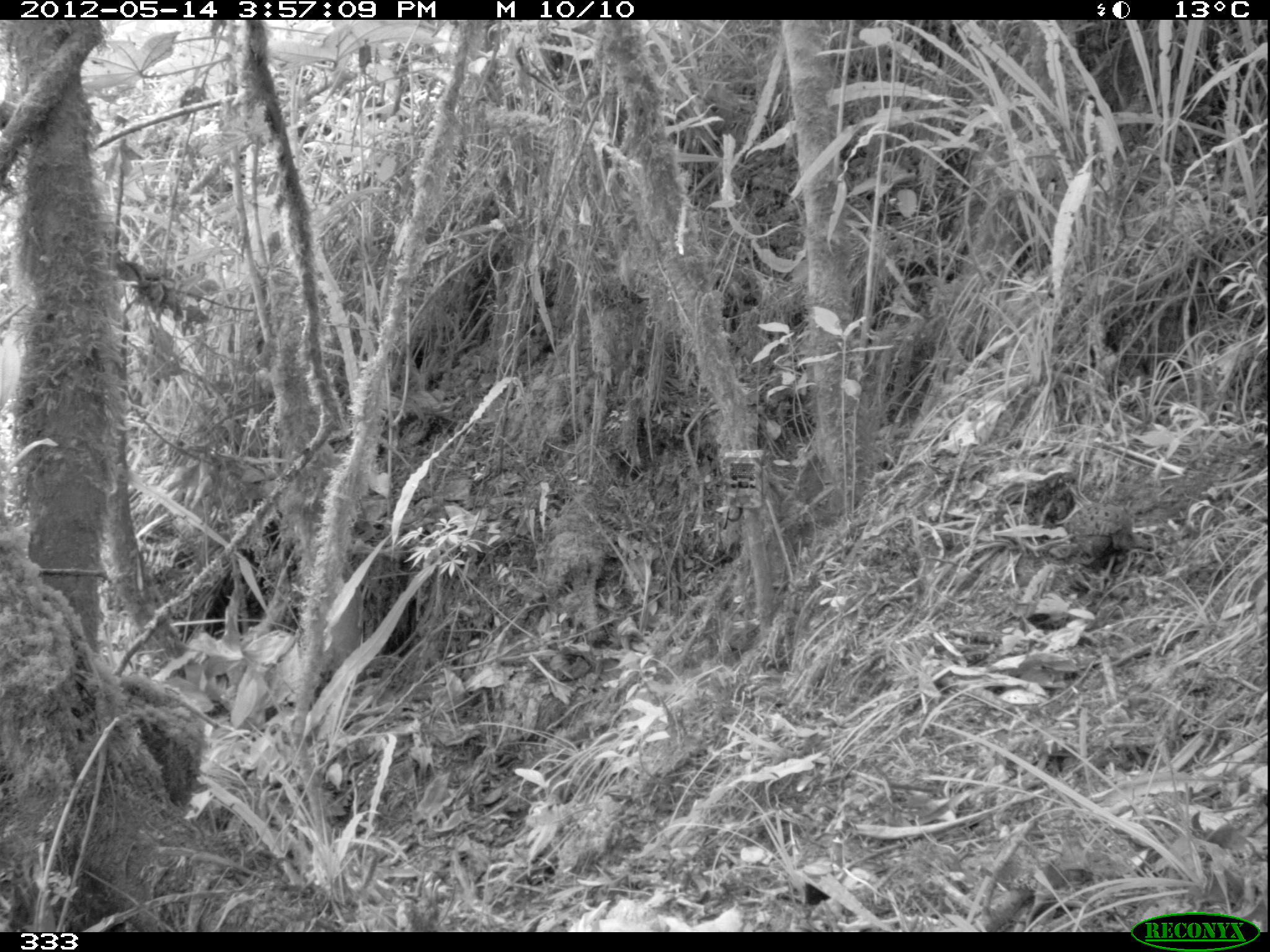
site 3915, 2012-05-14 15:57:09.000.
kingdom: Animalia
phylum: Chordata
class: Aves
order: Galliformes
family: Odontophoridae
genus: Odontophorus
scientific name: Odontophorus balliviani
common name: stripe-faced wood-quail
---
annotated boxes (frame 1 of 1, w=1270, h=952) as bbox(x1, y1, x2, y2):
odontophorus balliviani: bbox(1060, 502, 1152, 567)